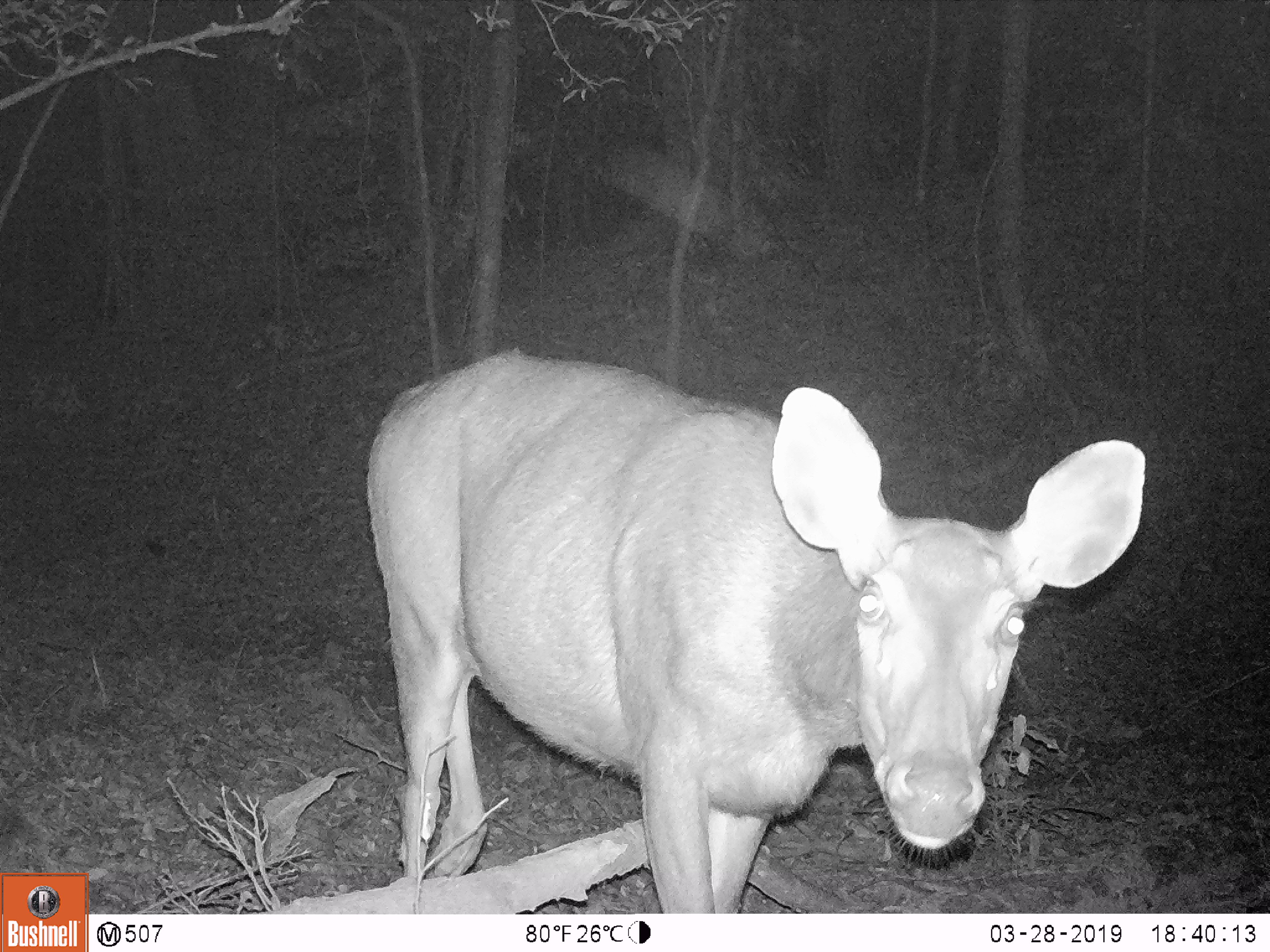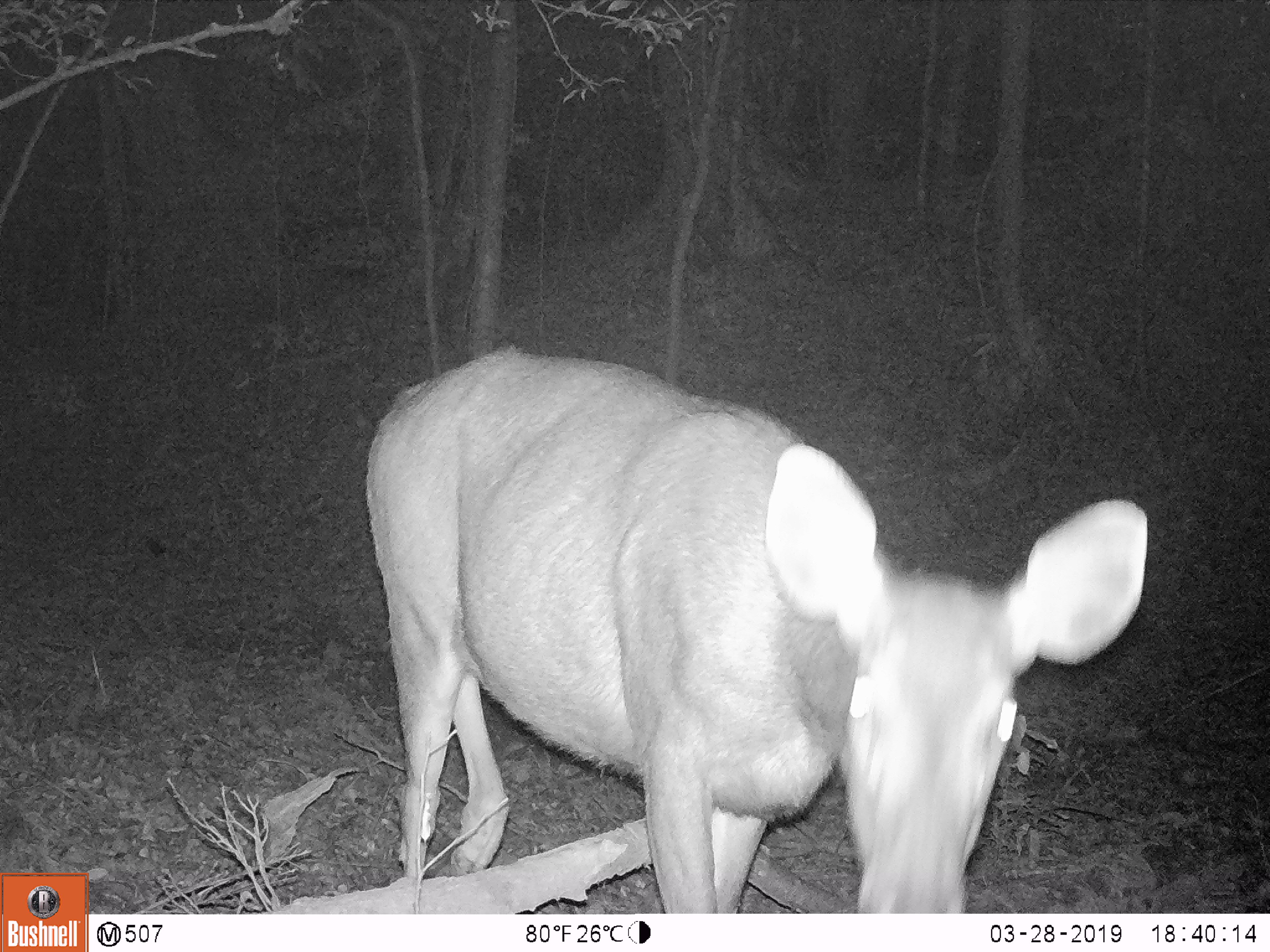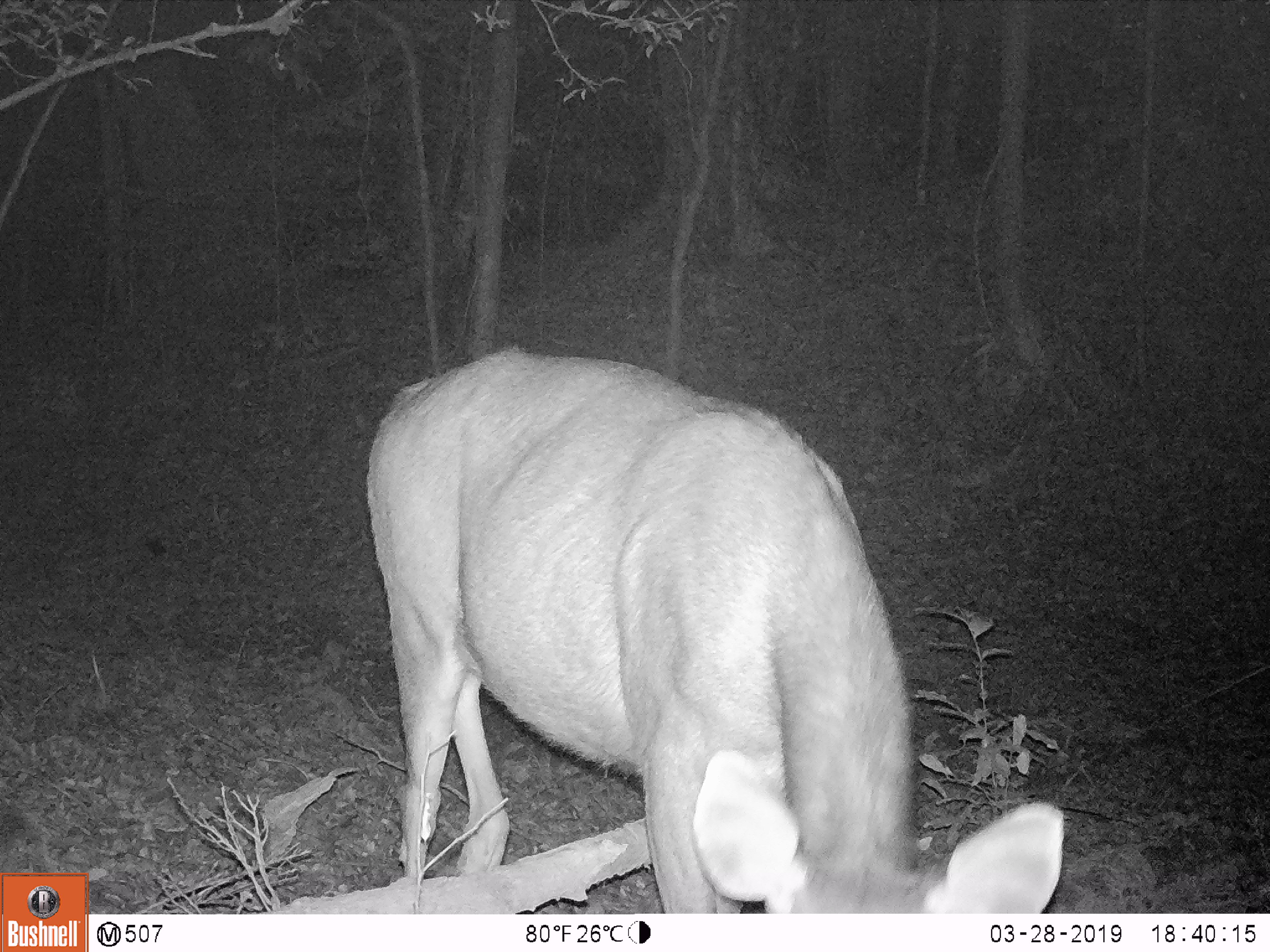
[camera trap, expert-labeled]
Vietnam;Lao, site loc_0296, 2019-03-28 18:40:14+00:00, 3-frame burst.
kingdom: Animalia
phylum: Chordata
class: Mammalia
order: Artiodactyla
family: Cervidae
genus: Rusa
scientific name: Rusa unicolor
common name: sambar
Sambar (Rusa unicolor). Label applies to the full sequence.